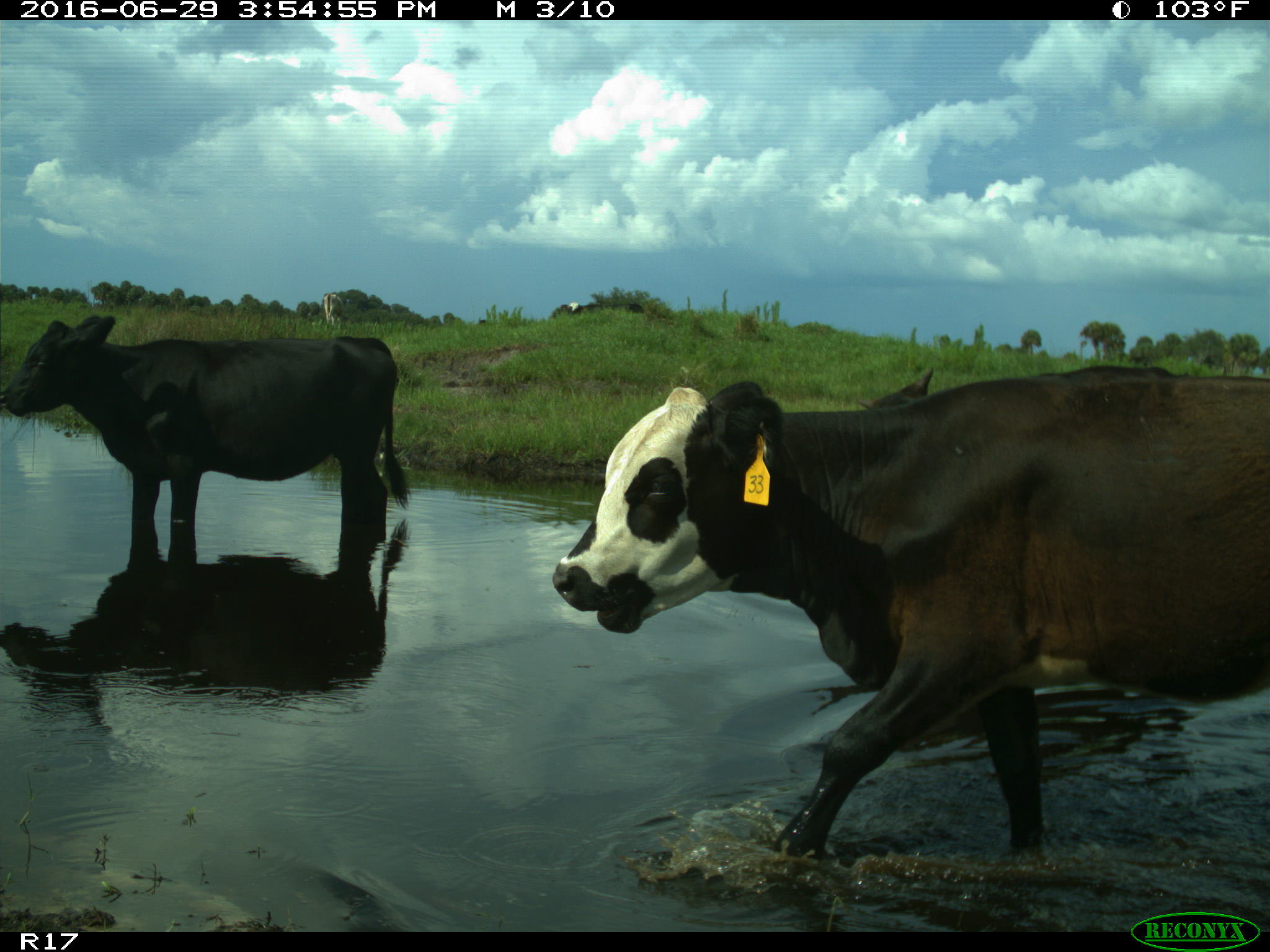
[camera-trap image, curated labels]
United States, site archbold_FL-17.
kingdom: Animalia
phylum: Chordata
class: Mammalia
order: Artiodactyla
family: Bovidae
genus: Bos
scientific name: Bos taurus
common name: domestic cow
Bos taurus (domestic cow).